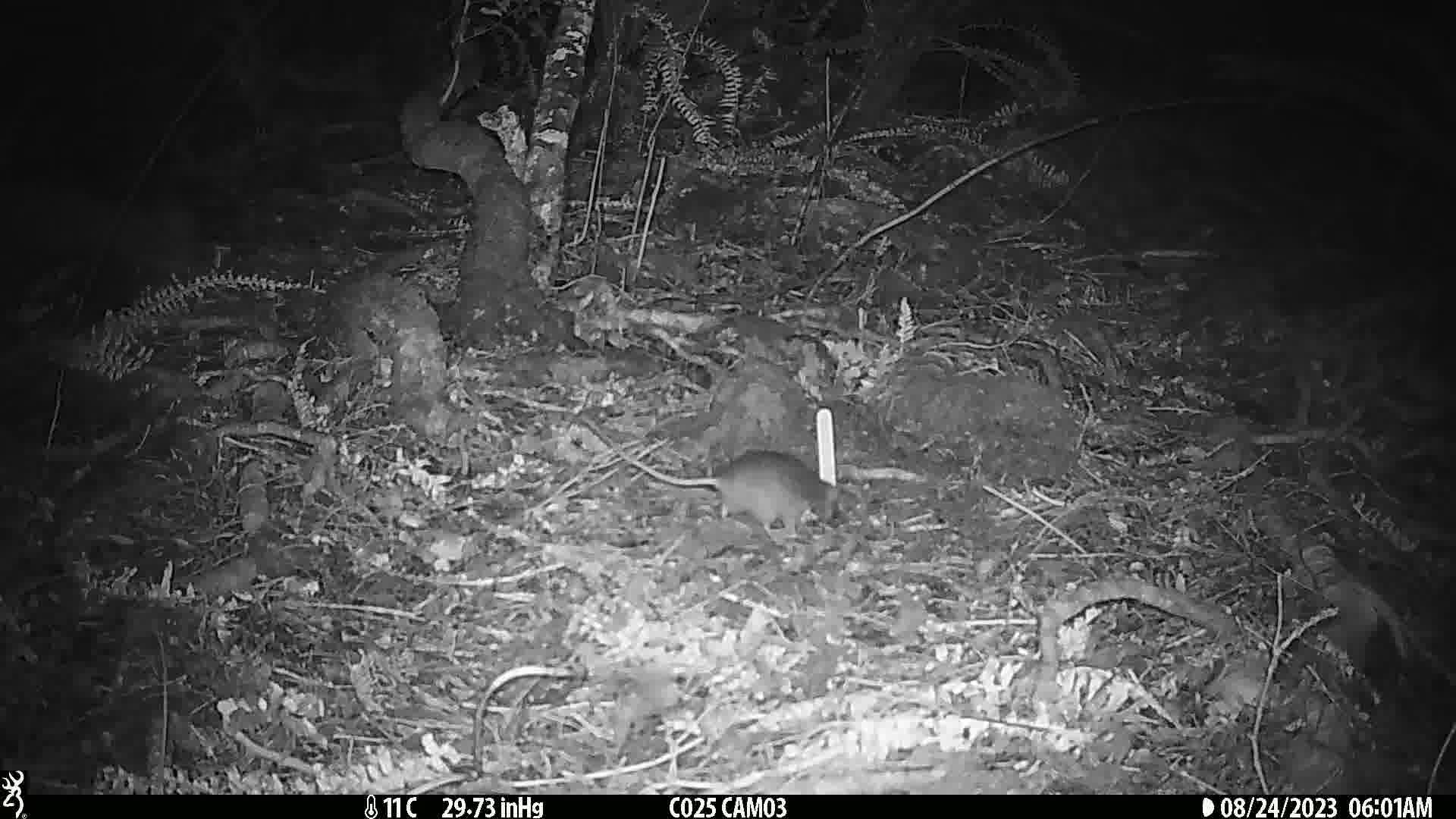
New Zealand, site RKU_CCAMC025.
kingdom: Animalia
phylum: Chordata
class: Mammalia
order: Rodentia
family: Muridae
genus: Rattus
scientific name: Rattus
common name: rat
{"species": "rat (Rattus)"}